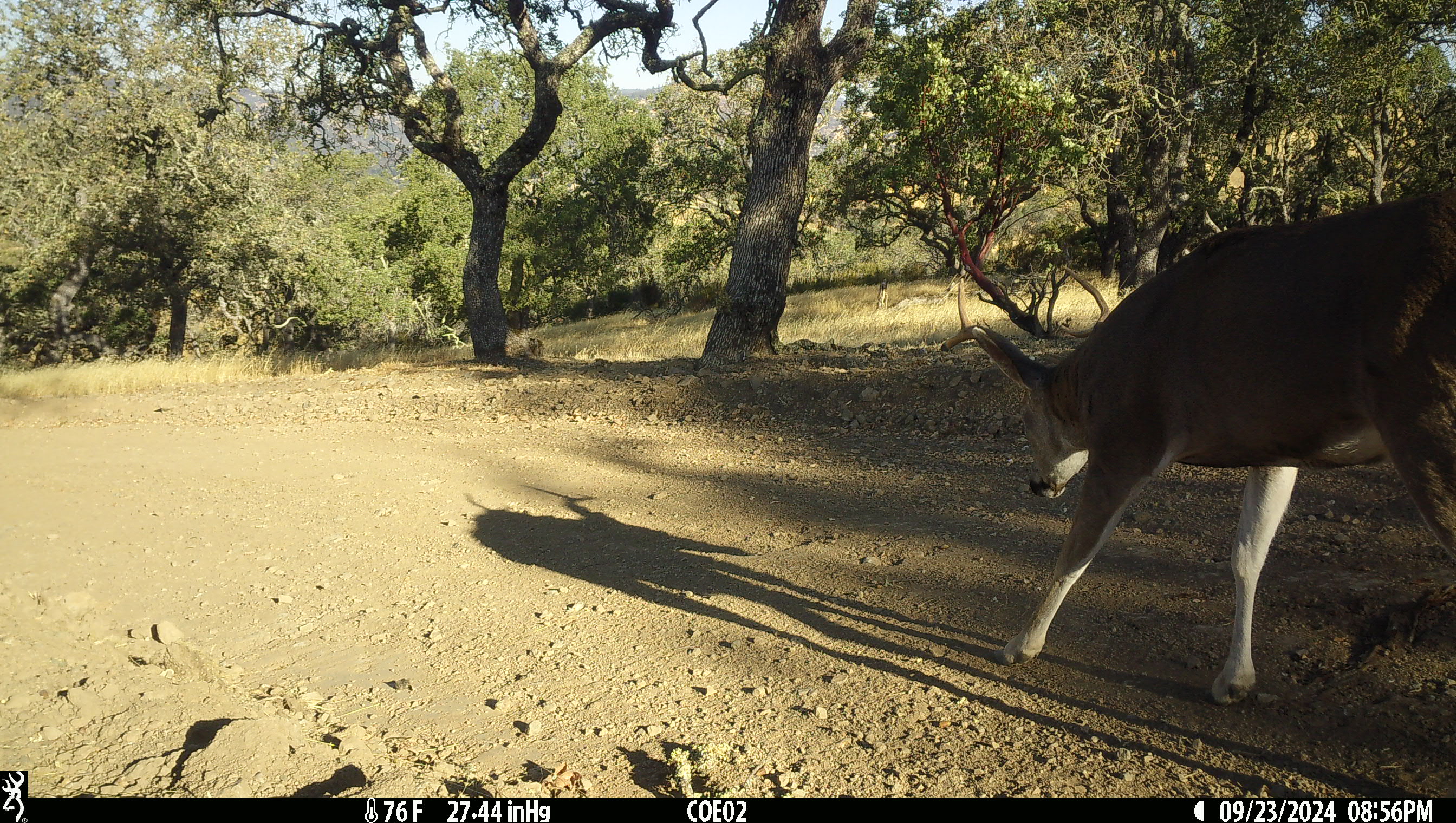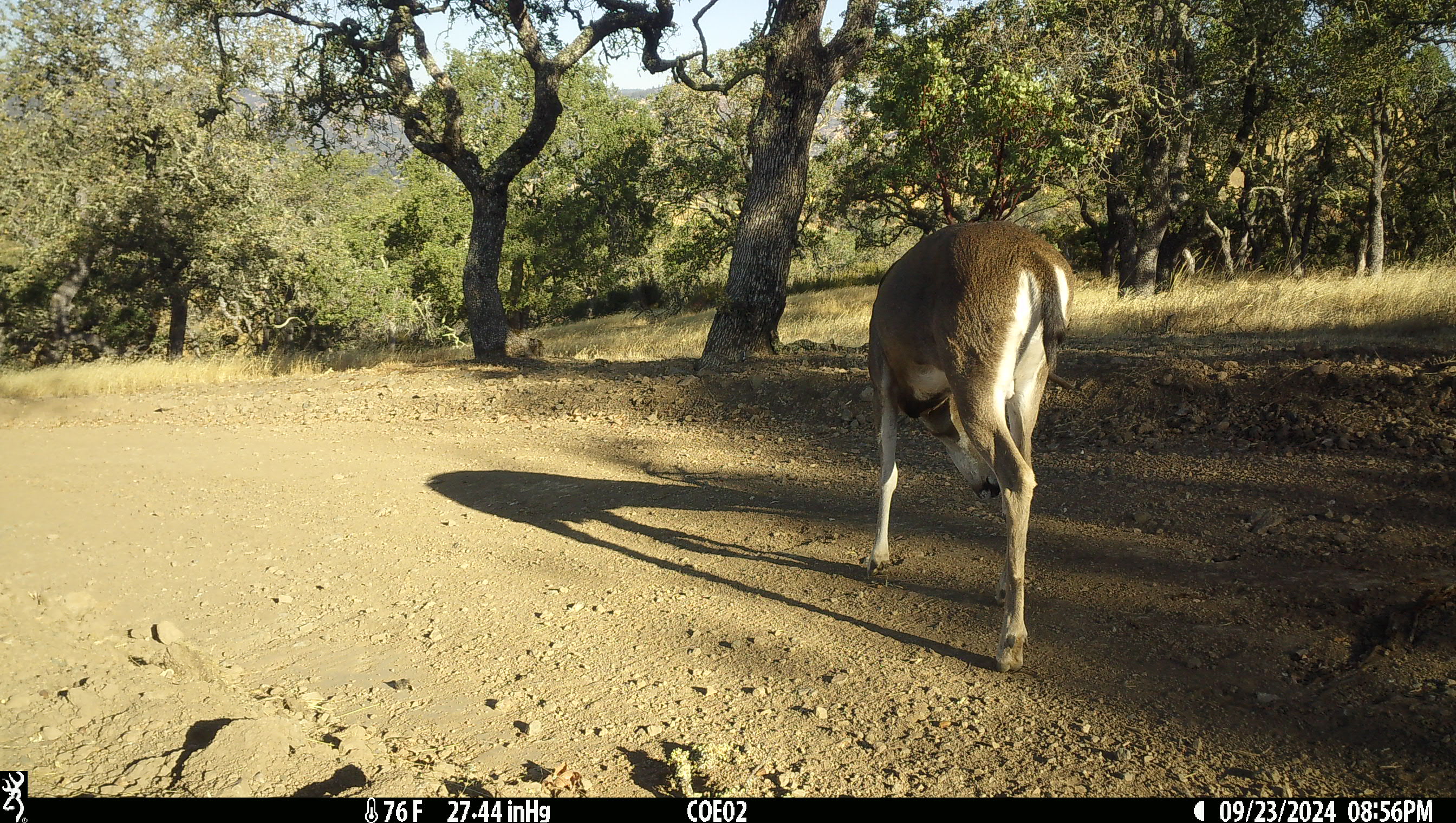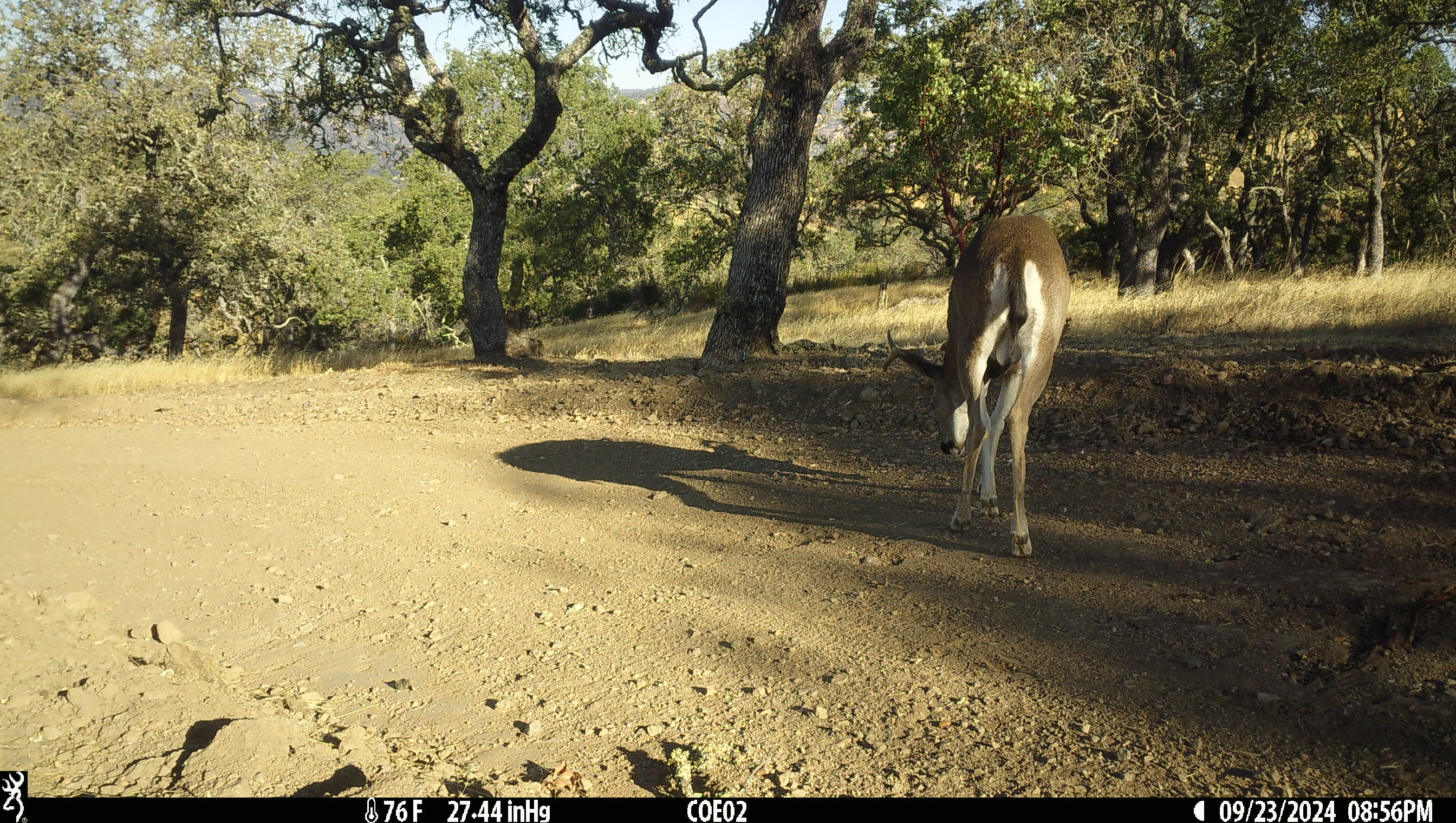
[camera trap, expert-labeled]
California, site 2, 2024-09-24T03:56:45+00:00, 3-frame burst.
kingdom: Animalia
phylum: Chordata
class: Mammalia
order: Artiodactyla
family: Cervidae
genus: Odocoileus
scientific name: Odocoileus hemionus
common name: mule deer